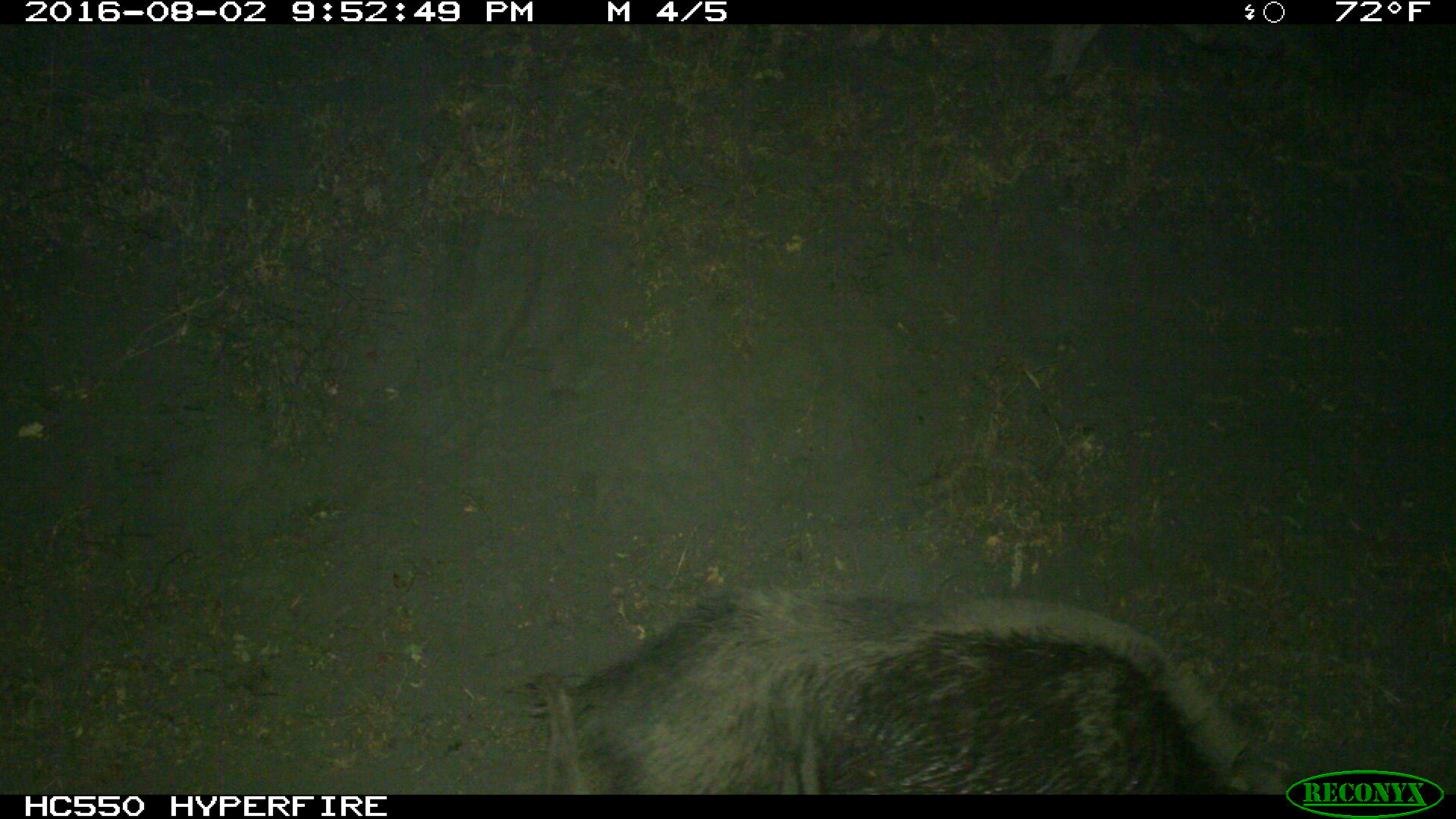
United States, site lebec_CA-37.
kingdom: Animalia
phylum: Chordata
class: Mammalia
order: Artiodactyla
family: Suidae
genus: Sus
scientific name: Sus scrofa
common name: wild boar